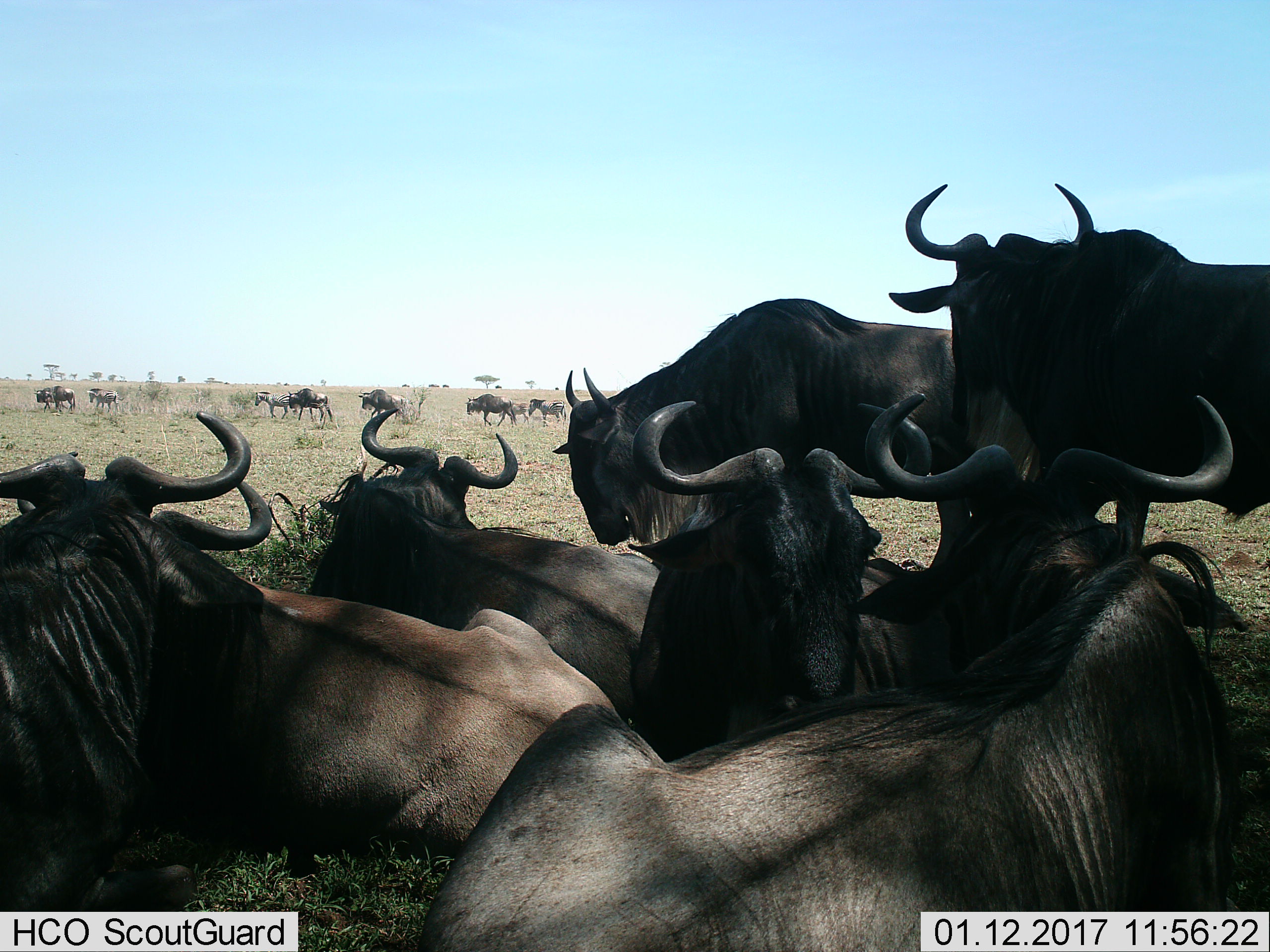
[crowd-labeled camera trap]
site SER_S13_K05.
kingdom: Animalia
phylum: Chordata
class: Mammalia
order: Artiodactyla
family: Bovidae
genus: Connochaetes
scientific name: Connochaetes taurinus taurinus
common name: blue wildebeest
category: wildebeestblue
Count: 11-50.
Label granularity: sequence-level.